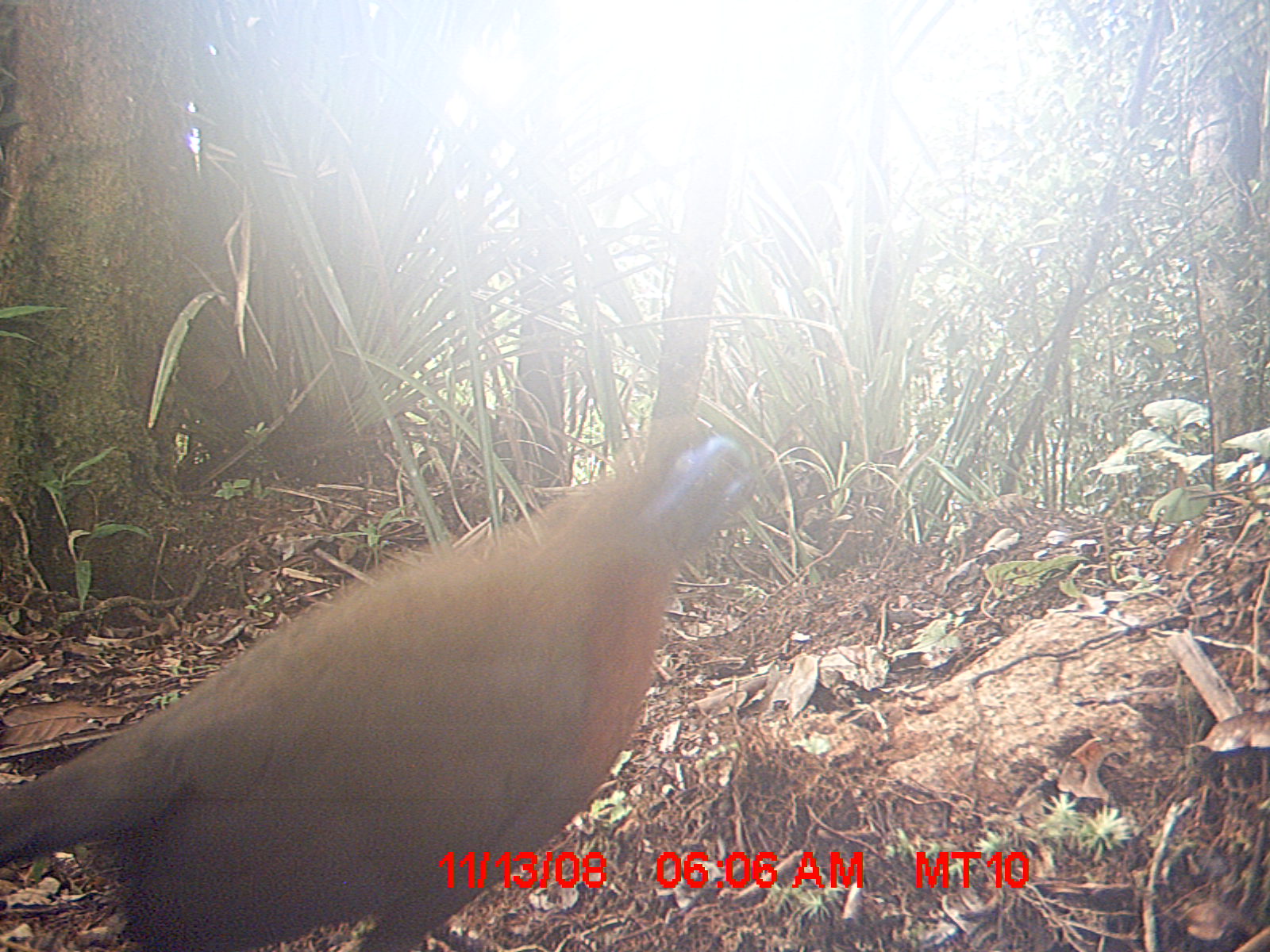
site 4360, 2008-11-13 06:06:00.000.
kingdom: Animalia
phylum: Chordata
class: Aves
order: Coraciiformes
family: Brachypteraciidae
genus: Brachypteracias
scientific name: Brachypteracias squamiger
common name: scaly ground-roller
Brachypteracias squamiger (scaly ground-roller), count 2.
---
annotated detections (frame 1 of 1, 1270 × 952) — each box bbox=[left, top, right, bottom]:
brachypteracias squamiger: bbox=[0, 411, 756, 952]